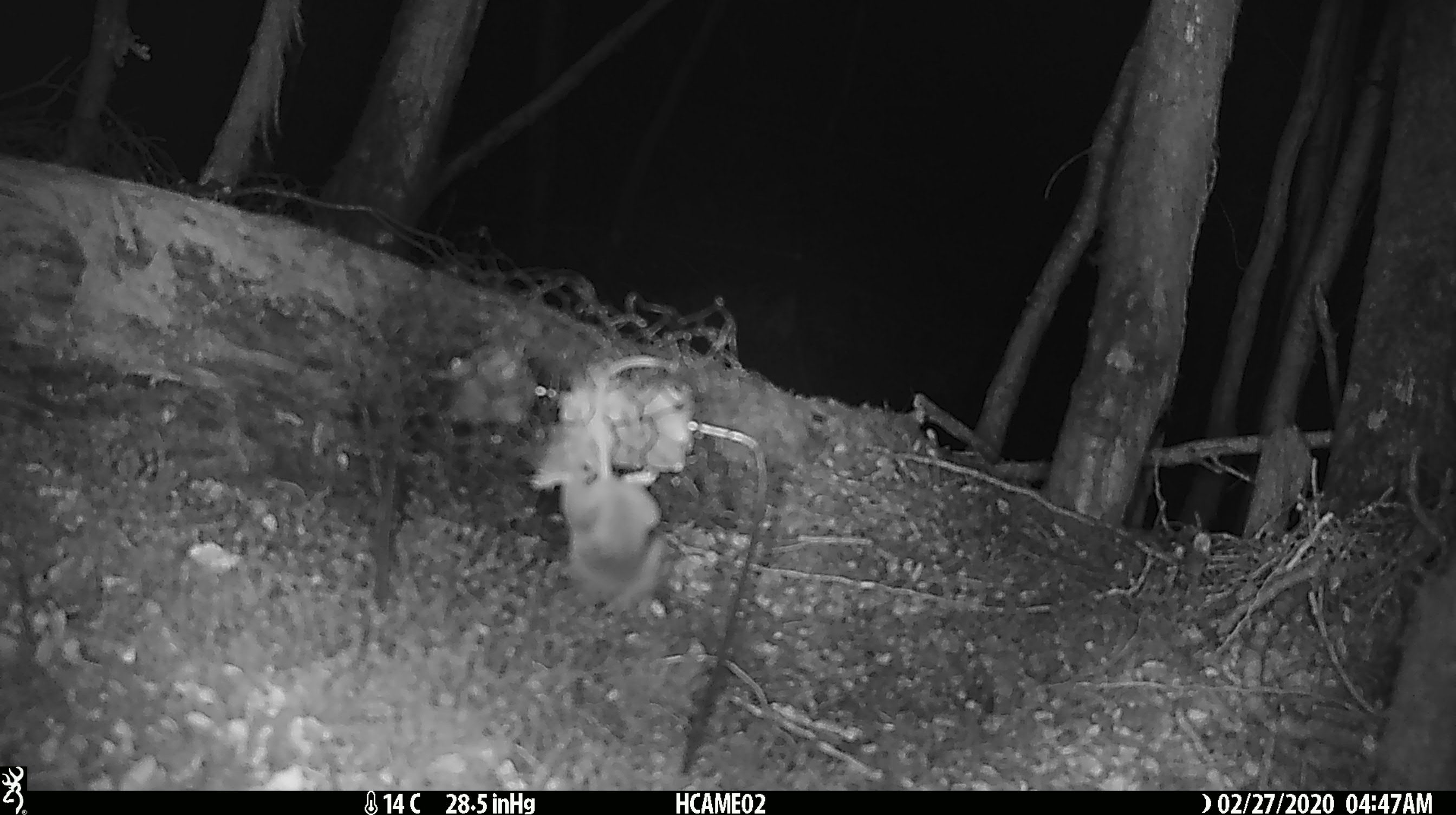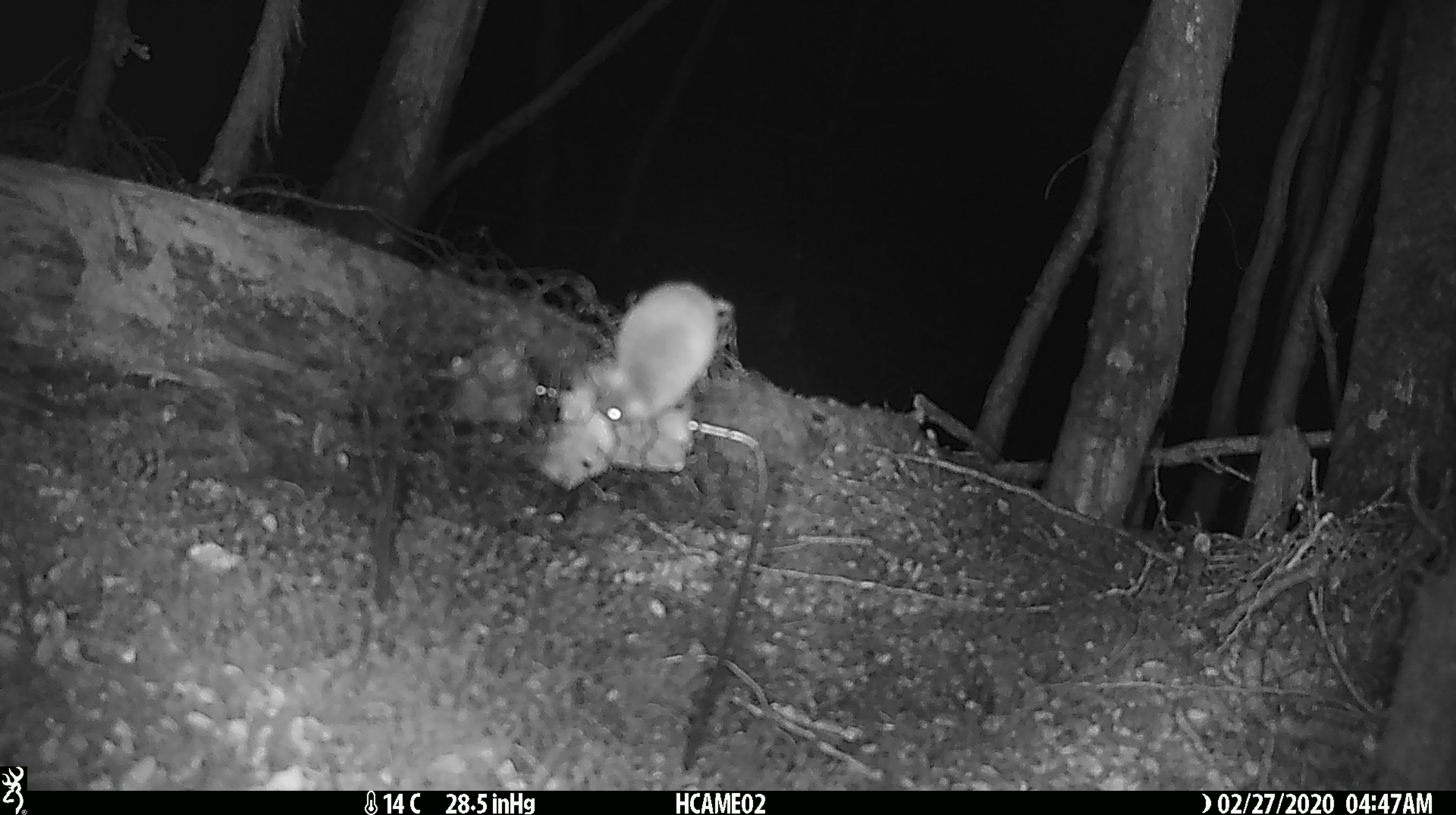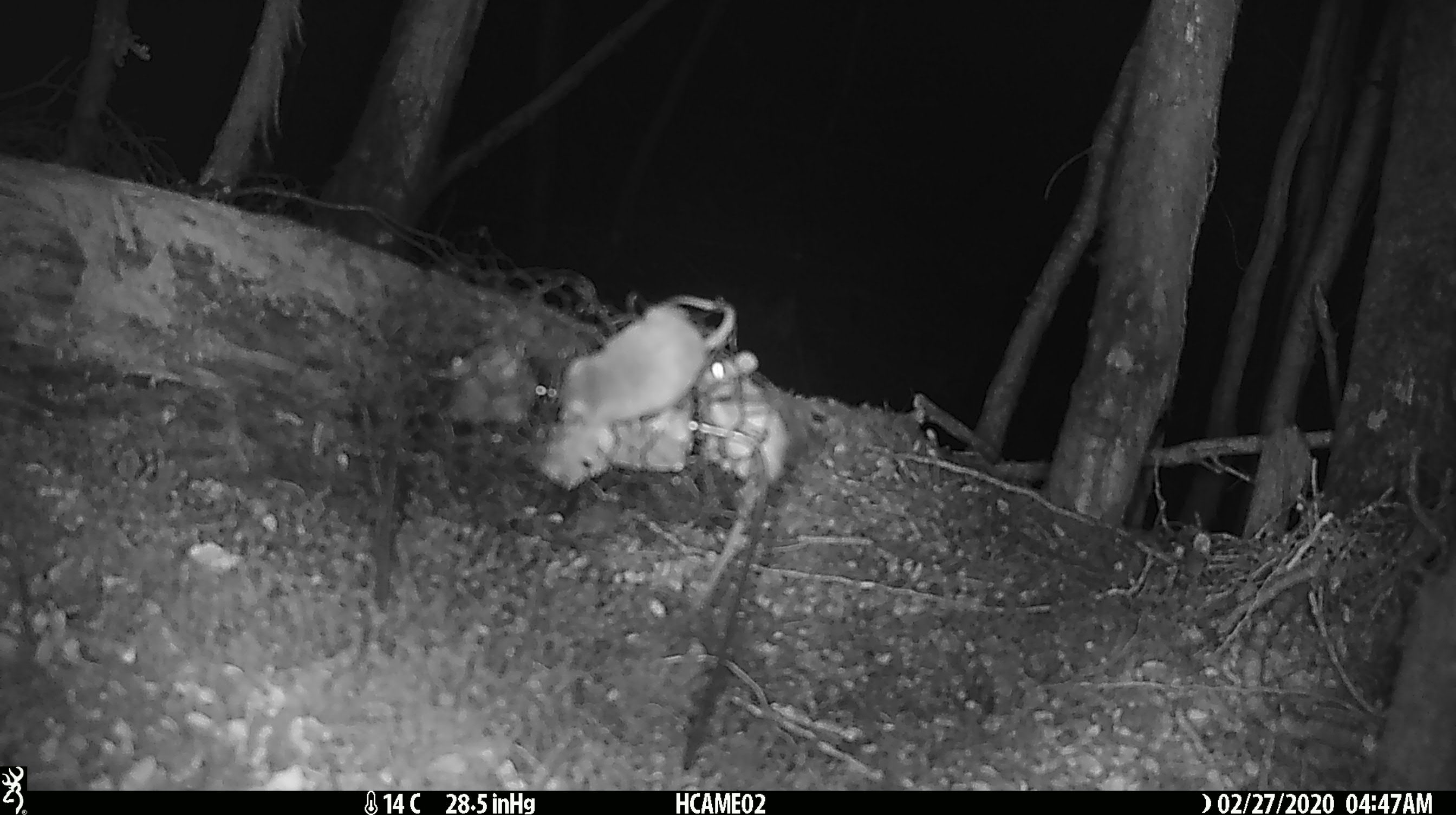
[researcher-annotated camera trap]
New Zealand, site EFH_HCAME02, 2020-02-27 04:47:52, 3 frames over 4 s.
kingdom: Animalia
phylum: Chordata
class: Mammalia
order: Rodentia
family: Muridae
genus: Mus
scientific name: Mus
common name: mouse